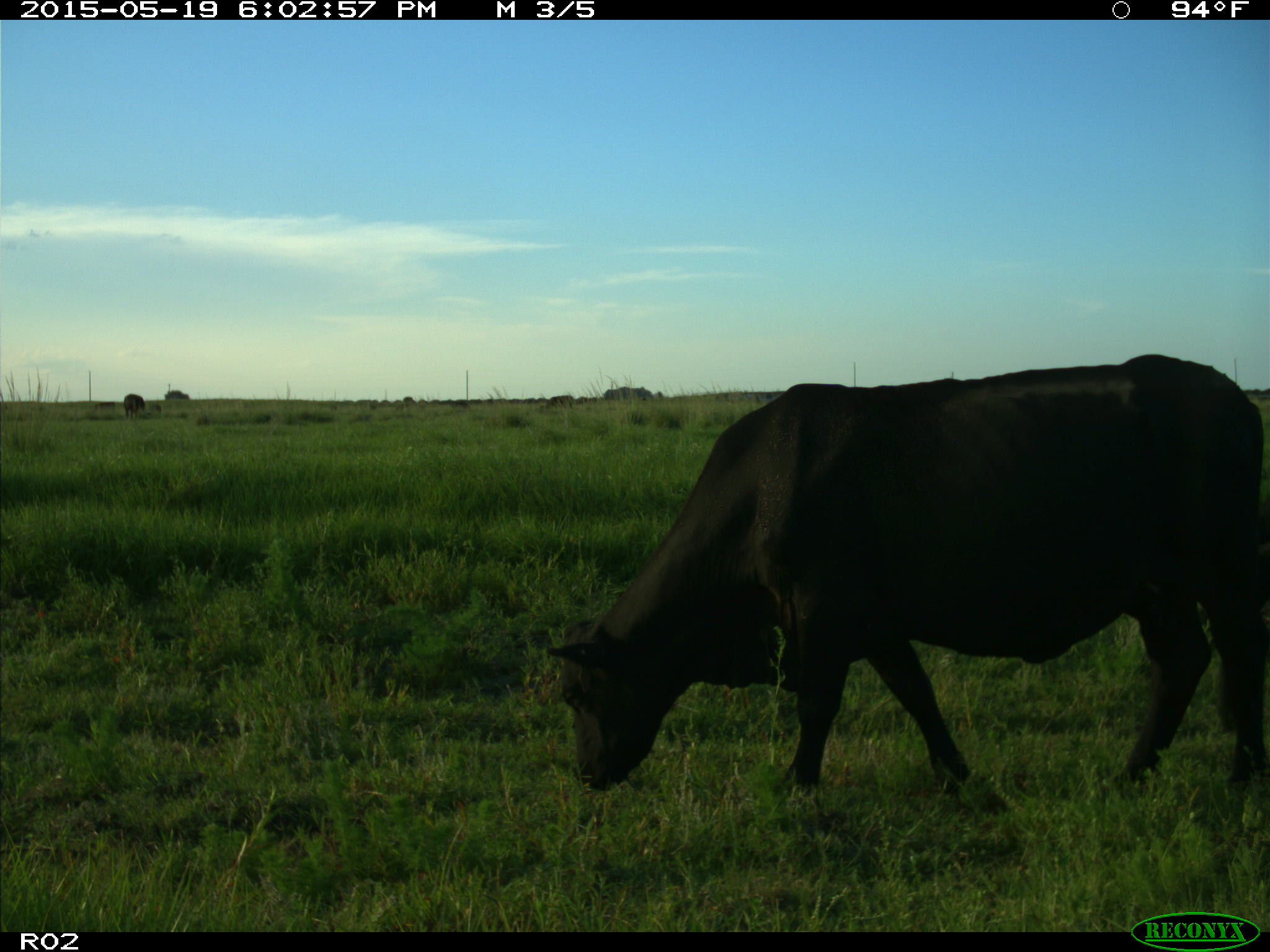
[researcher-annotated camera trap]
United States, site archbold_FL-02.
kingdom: Animalia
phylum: Chordata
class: Mammalia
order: Artiodactyla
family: Bovidae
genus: Bos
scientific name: Bos taurus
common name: domestic cow